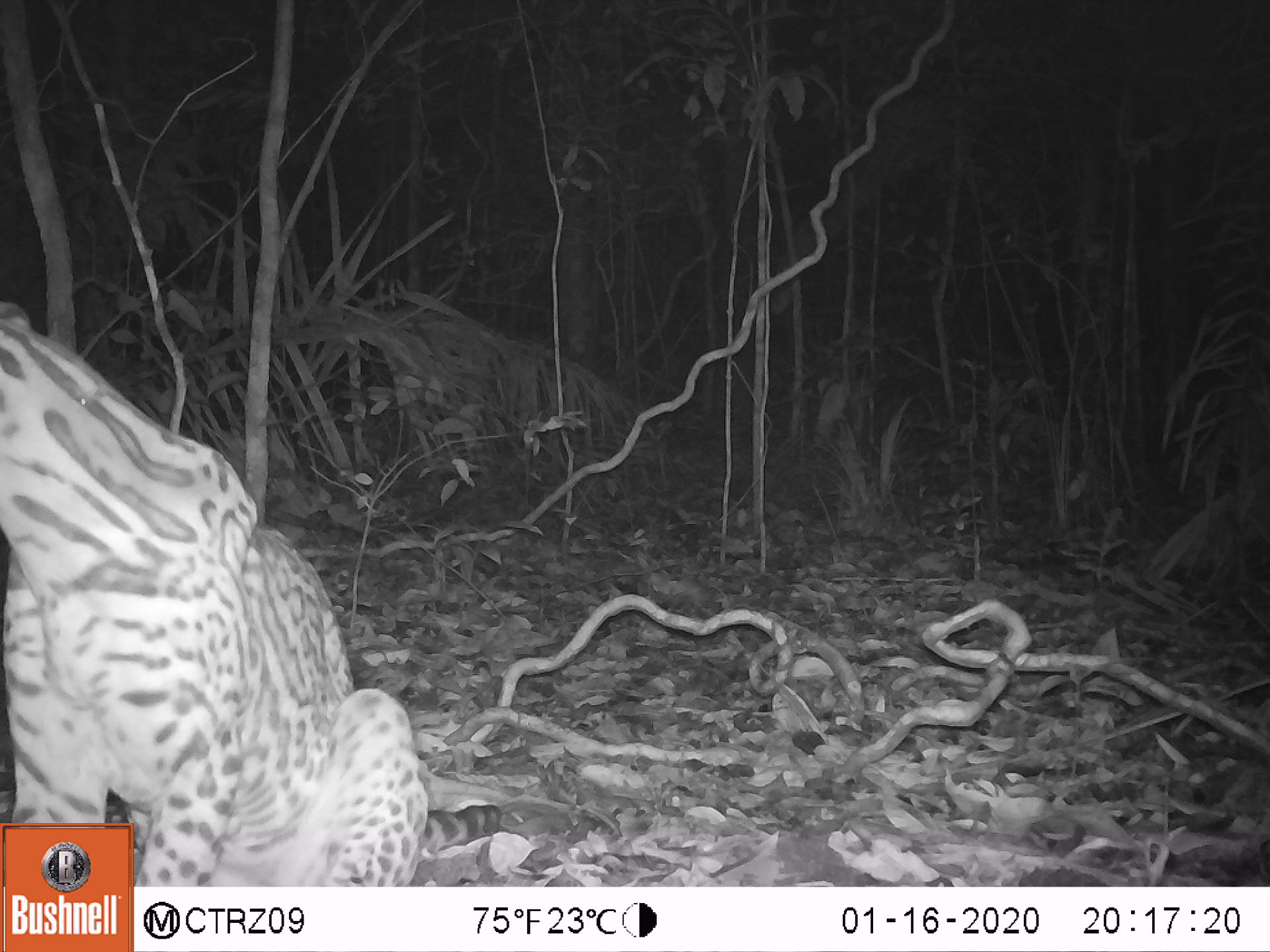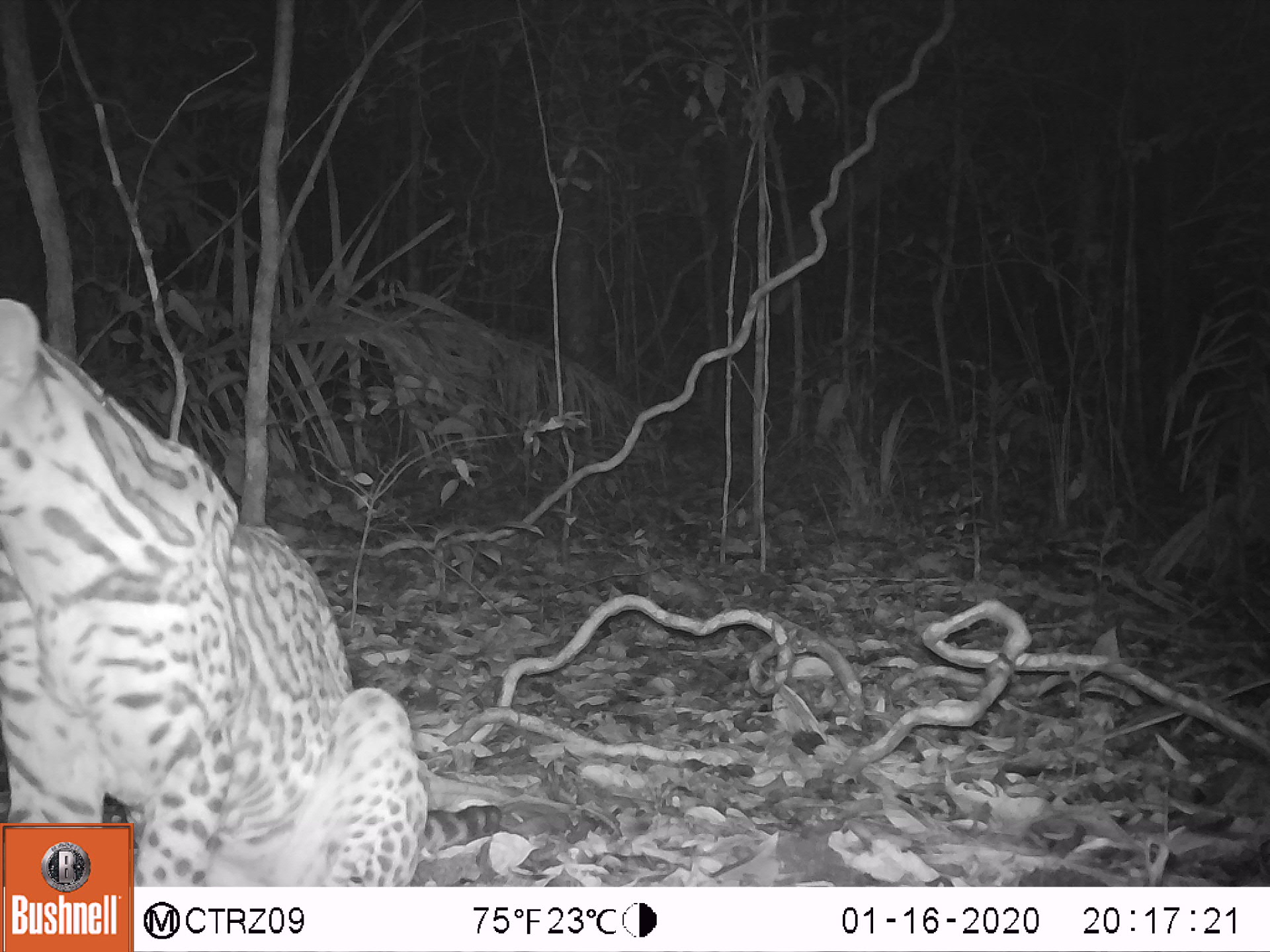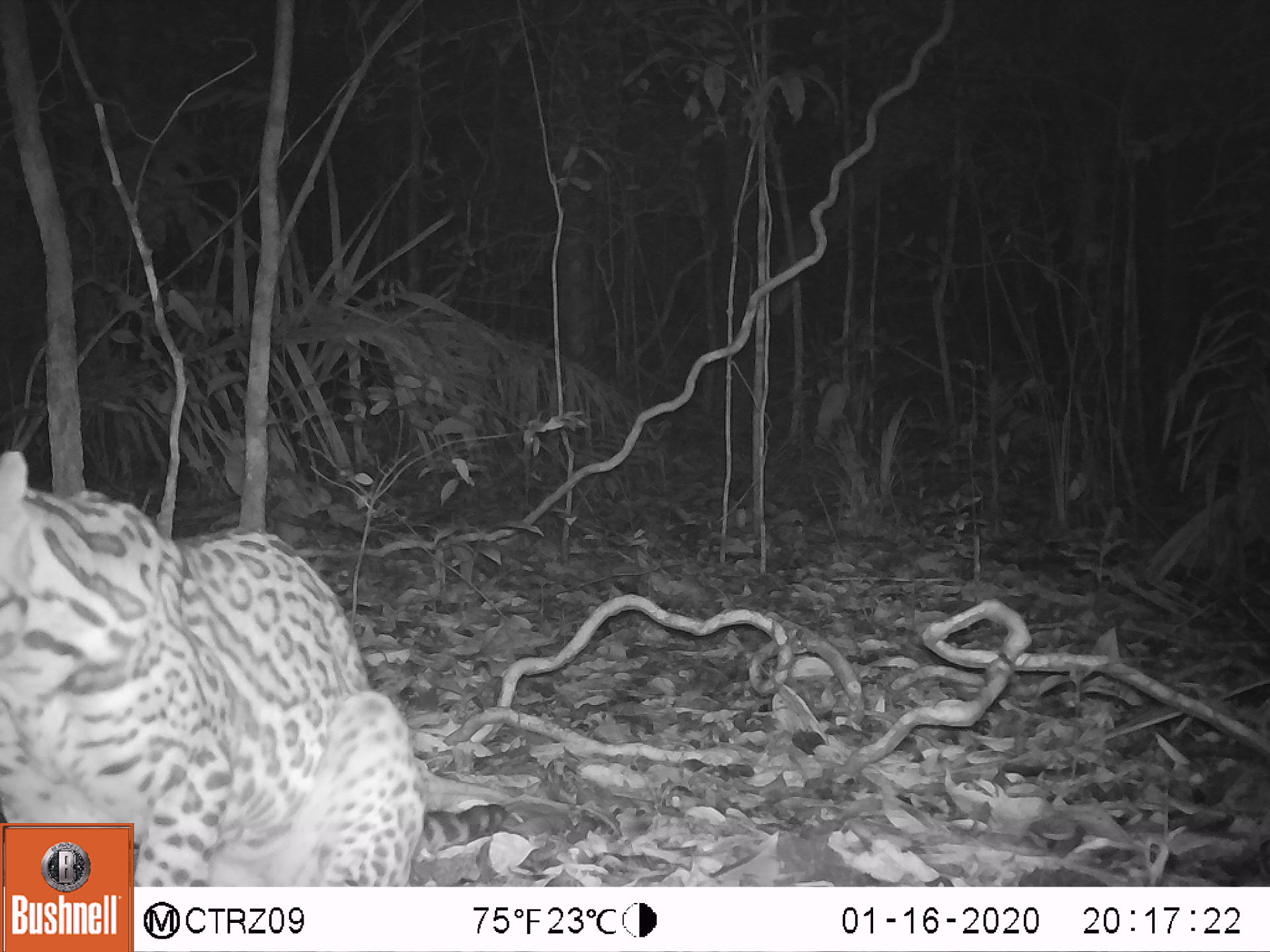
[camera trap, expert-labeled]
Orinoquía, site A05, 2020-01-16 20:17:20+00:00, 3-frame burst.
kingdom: Animalia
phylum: Chordata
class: Mammalia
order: Carnivora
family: Felidae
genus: Leopardus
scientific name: Leopardus pardalis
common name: ocelot